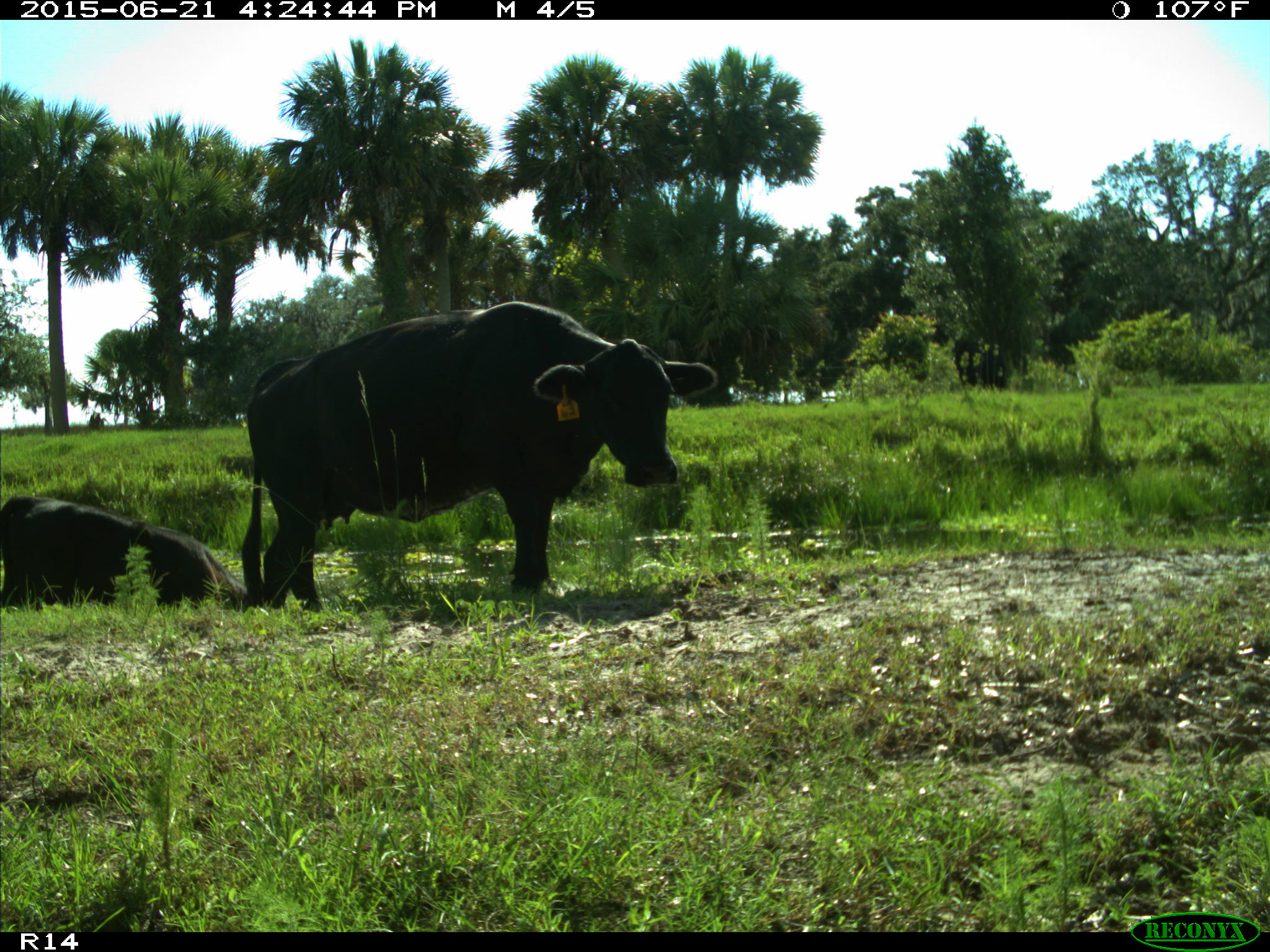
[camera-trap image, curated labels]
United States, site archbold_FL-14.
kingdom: Animalia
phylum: Chordata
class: Mammalia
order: Artiodactyla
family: Bovidae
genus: Bos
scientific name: Bos taurus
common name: domestic cow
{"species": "Bos taurus (domestic cow)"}